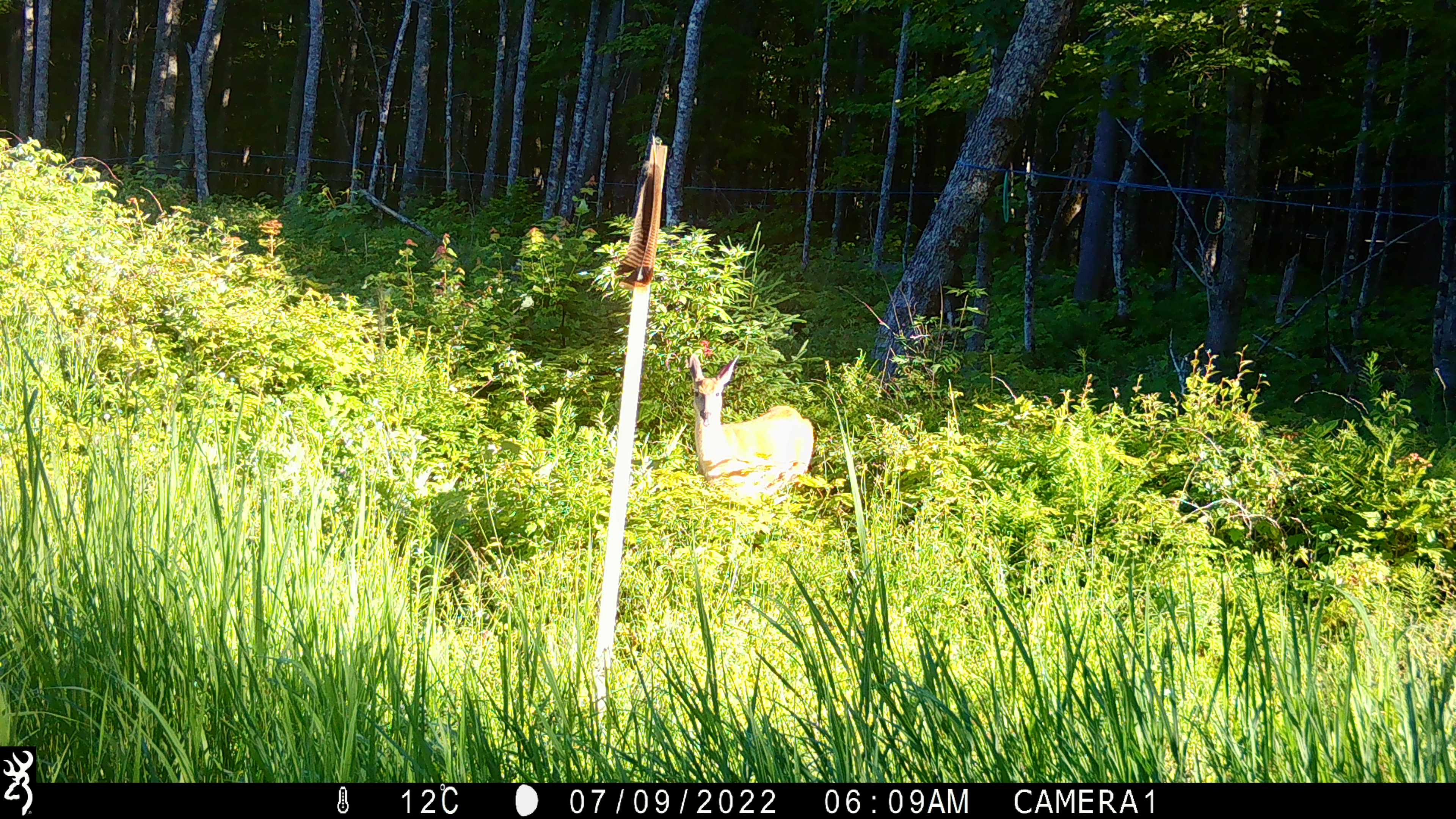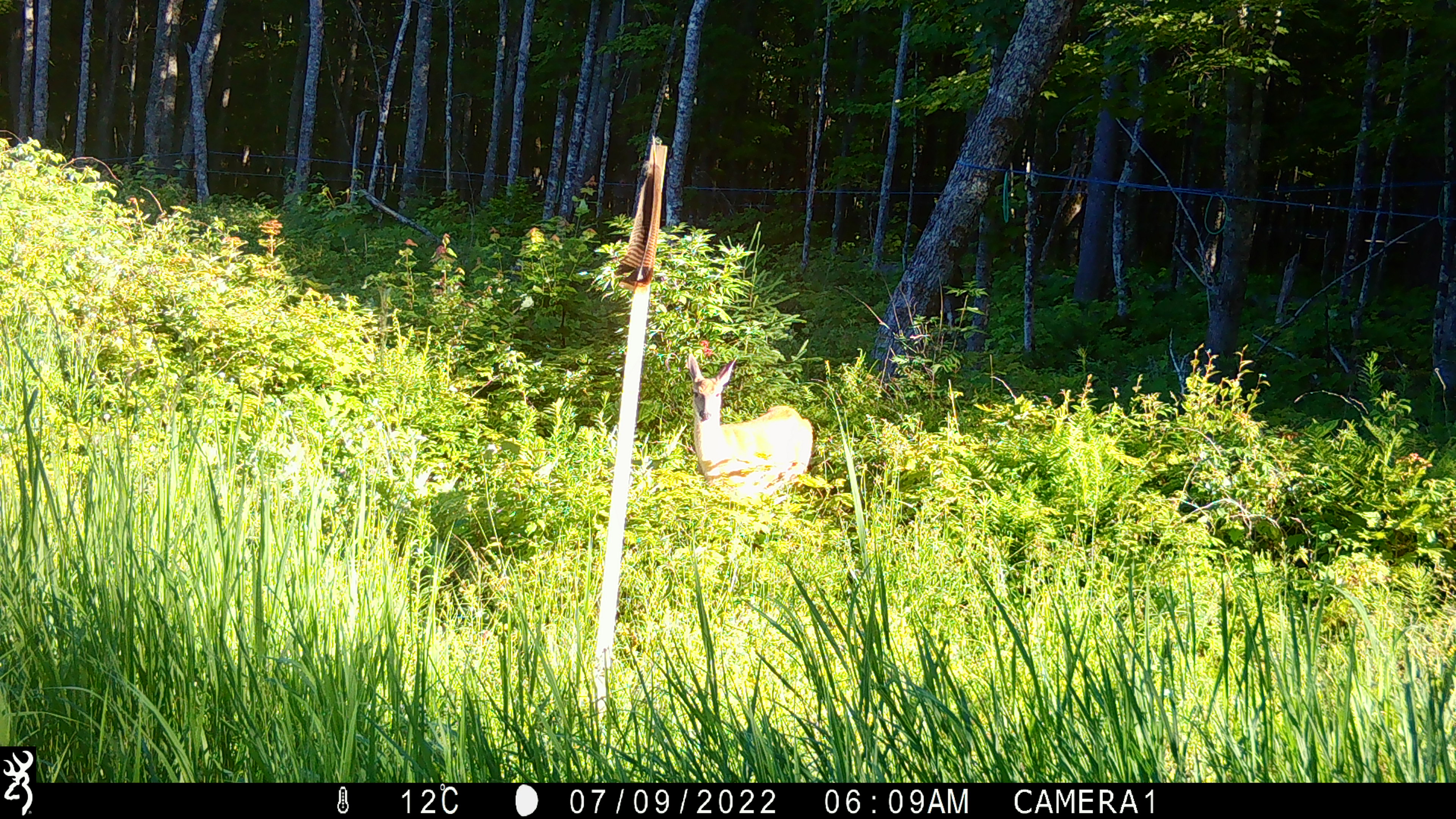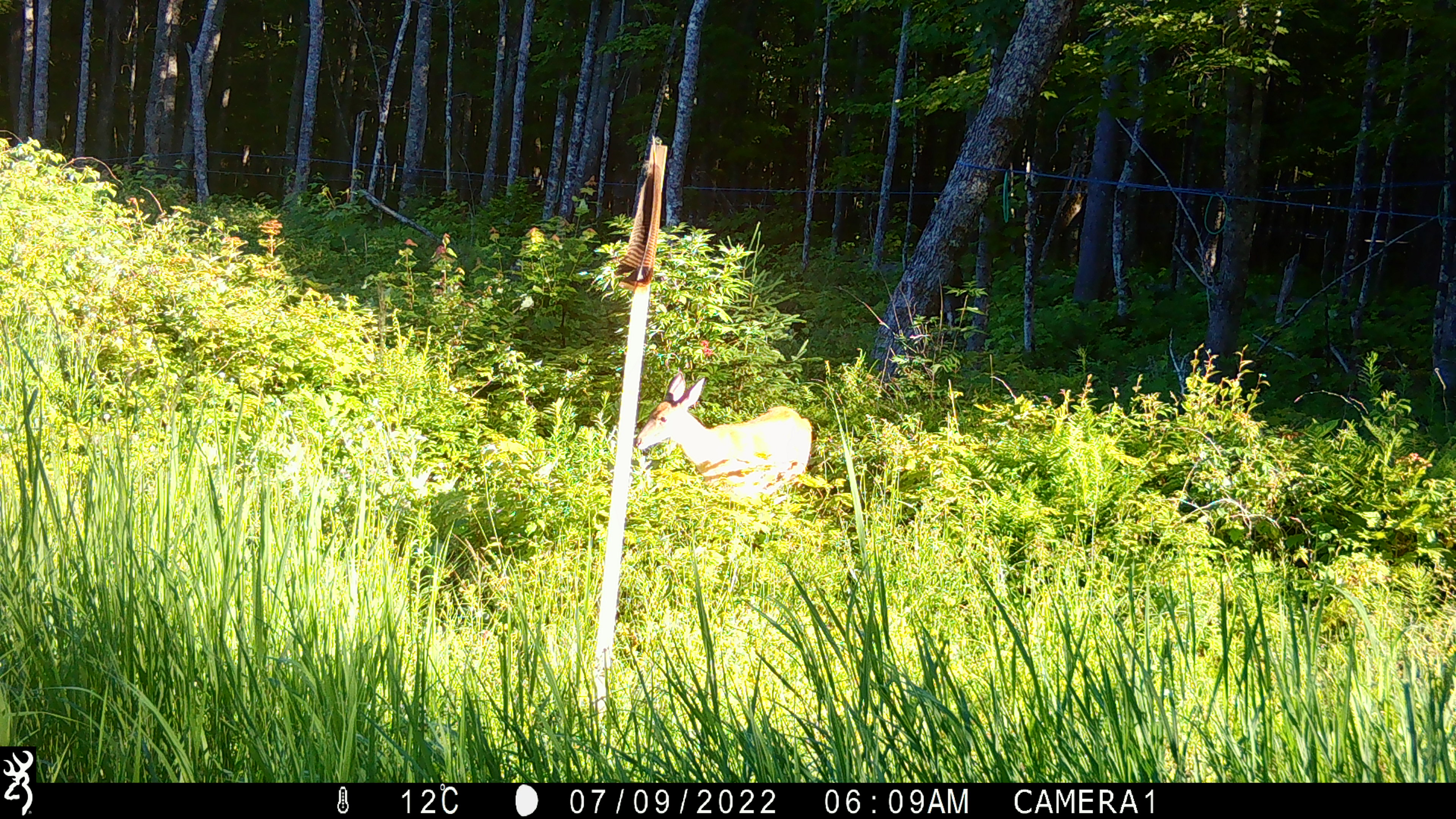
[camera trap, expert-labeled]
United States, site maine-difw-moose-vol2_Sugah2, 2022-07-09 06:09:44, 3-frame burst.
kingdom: Animalia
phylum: Chordata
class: Mammalia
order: Artiodactyla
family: Cervidae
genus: Odocoileus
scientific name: Odocoileus virginianus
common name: white-tailed deer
White-tailed deer (Odocoileus virginianus).